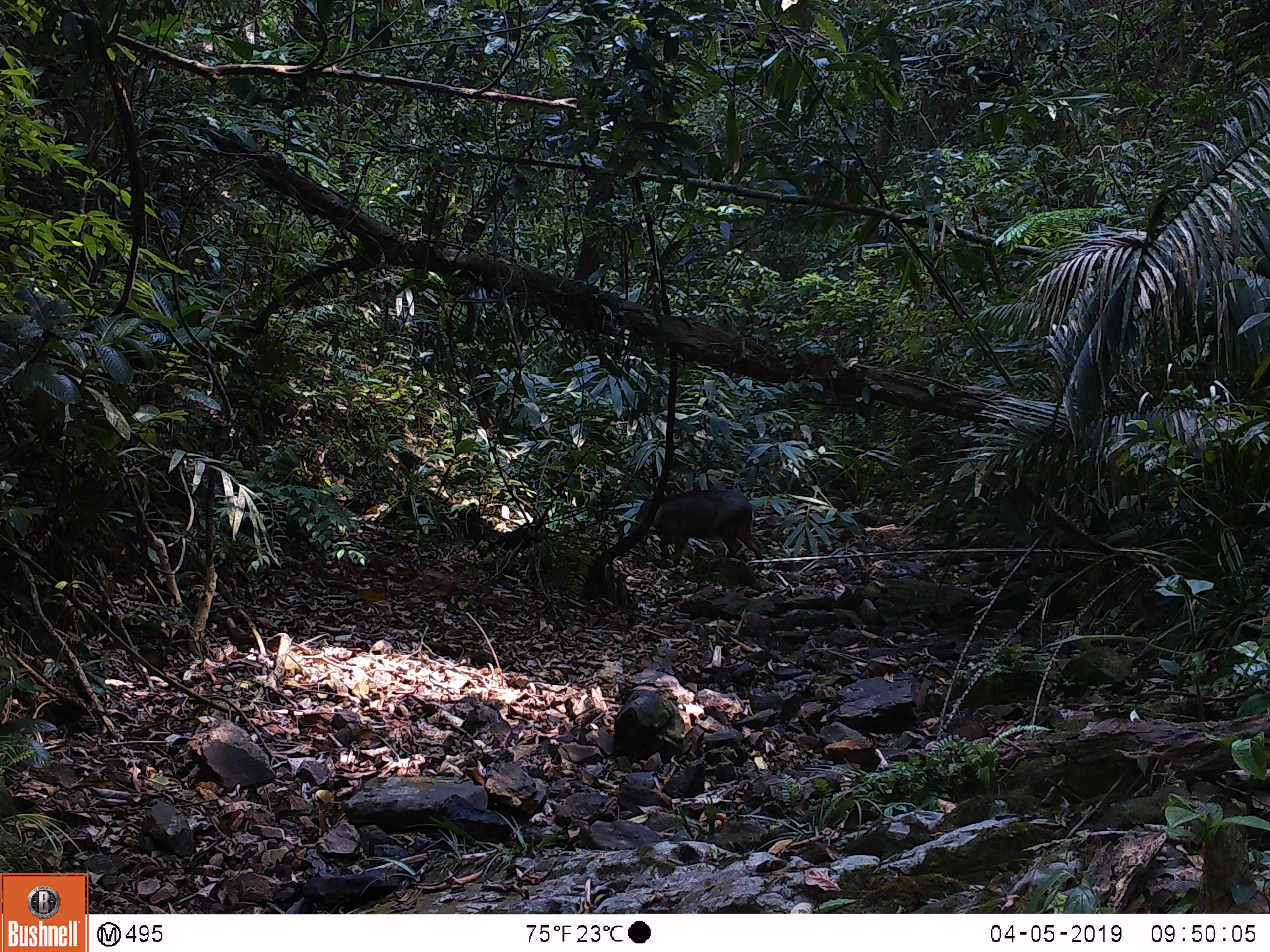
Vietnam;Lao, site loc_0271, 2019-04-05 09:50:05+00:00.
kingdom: Animalia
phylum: Chordata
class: Mammalia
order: Artiodactyla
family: Suidae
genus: Sus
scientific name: Sus scrofa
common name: eurasian wild pig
Eurasian wild pig (Sus scrofa). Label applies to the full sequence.